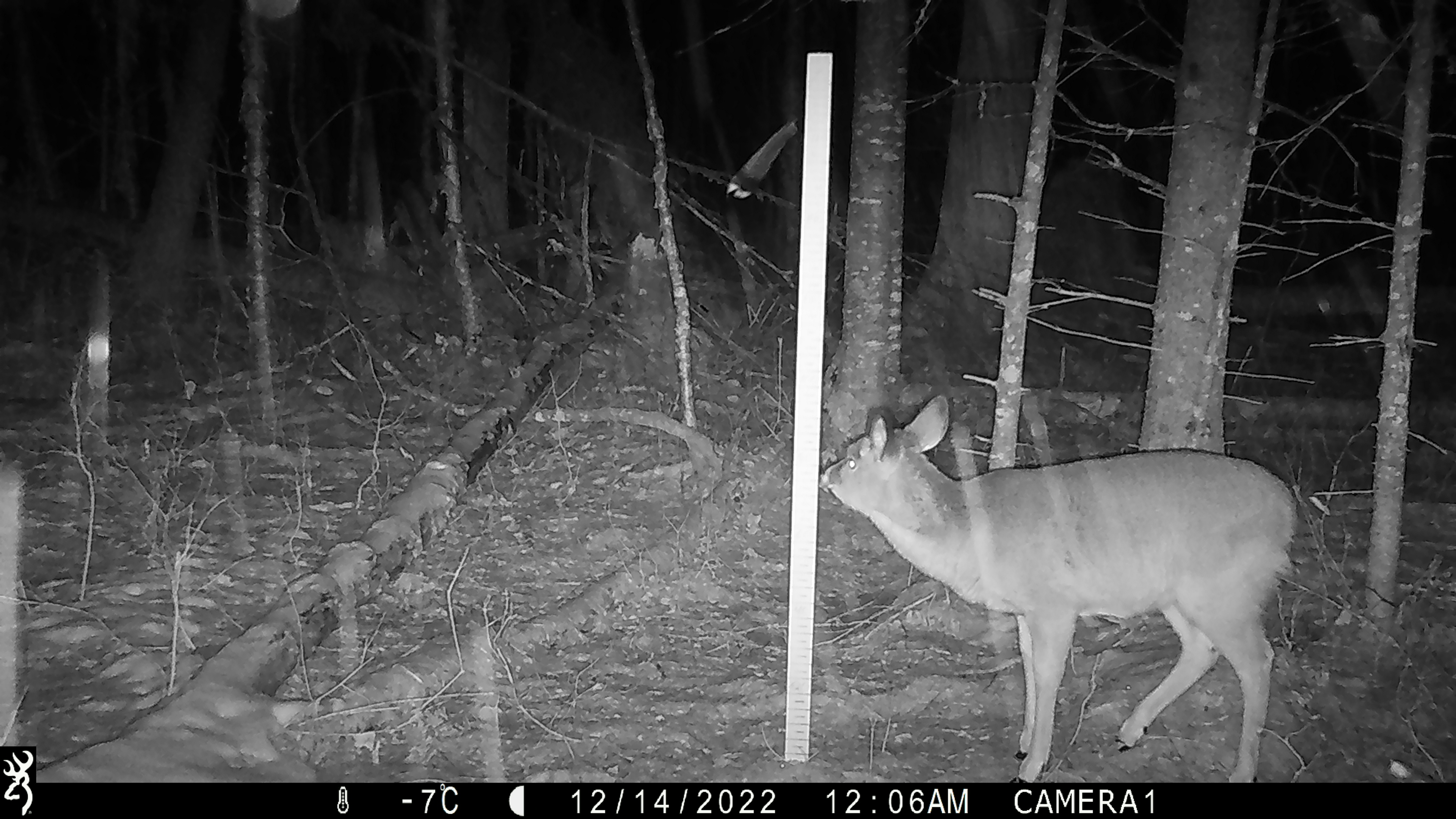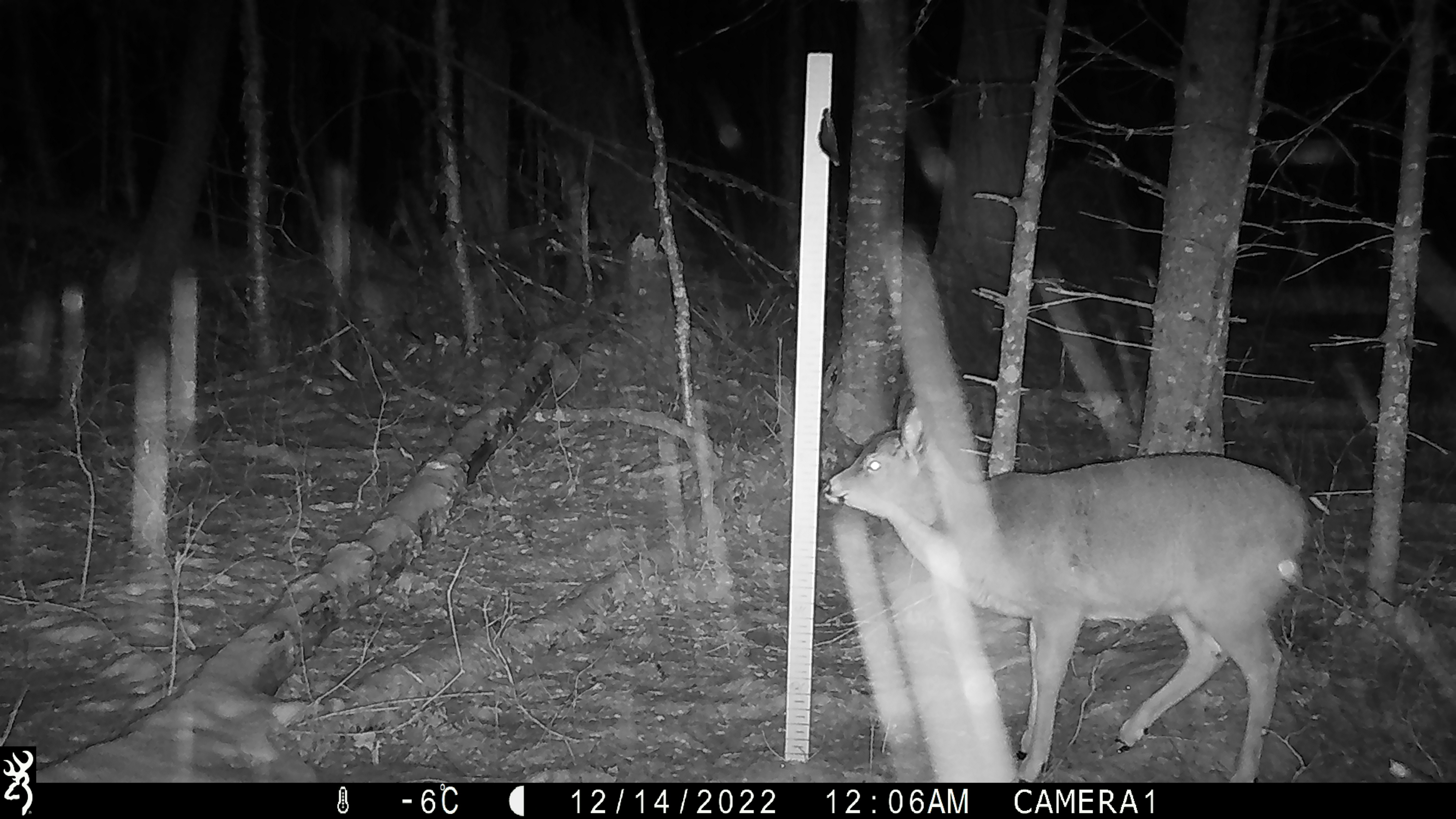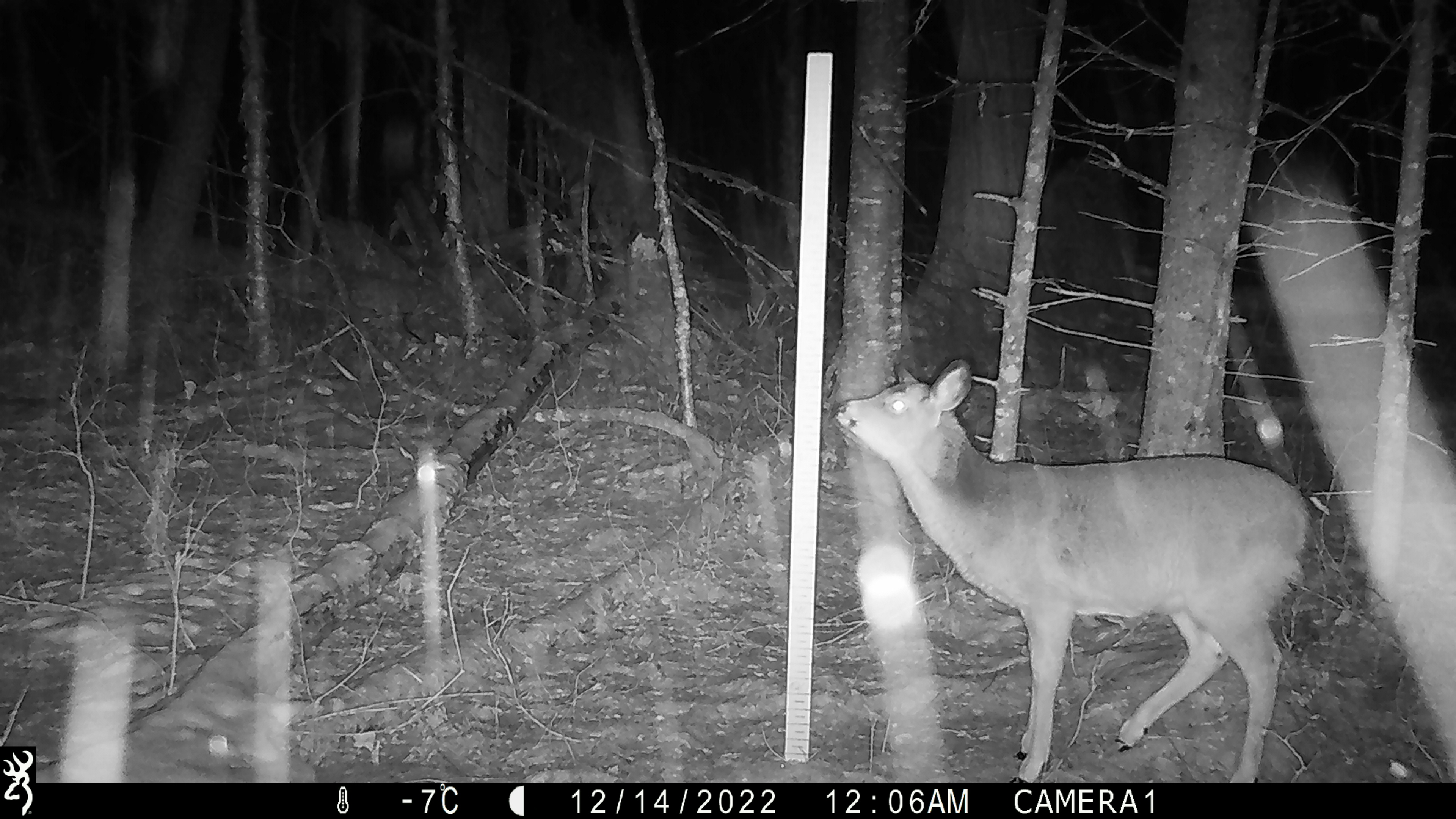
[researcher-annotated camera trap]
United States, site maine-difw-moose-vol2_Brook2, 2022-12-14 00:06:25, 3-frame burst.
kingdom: Animalia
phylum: Chordata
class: Mammalia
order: Artiodactyla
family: Cervidae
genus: Odocoileus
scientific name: Odocoileus virginianus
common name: white-tailed deer